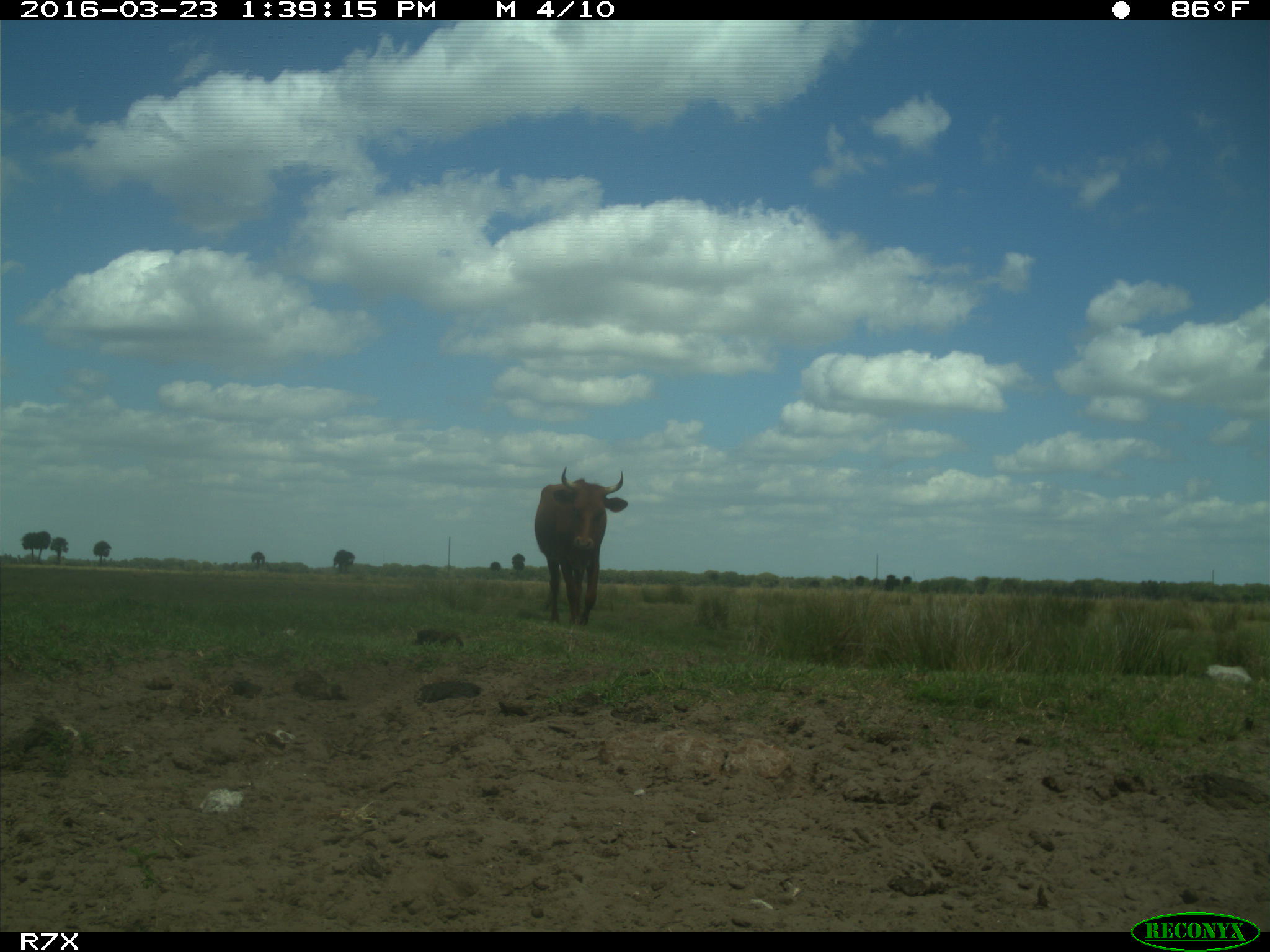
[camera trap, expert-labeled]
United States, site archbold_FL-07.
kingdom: Animalia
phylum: Chordata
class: Mammalia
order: Artiodactyla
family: Bovidae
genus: Bos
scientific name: Bos taurus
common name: domestic cow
Bos taurus (domestic cow).